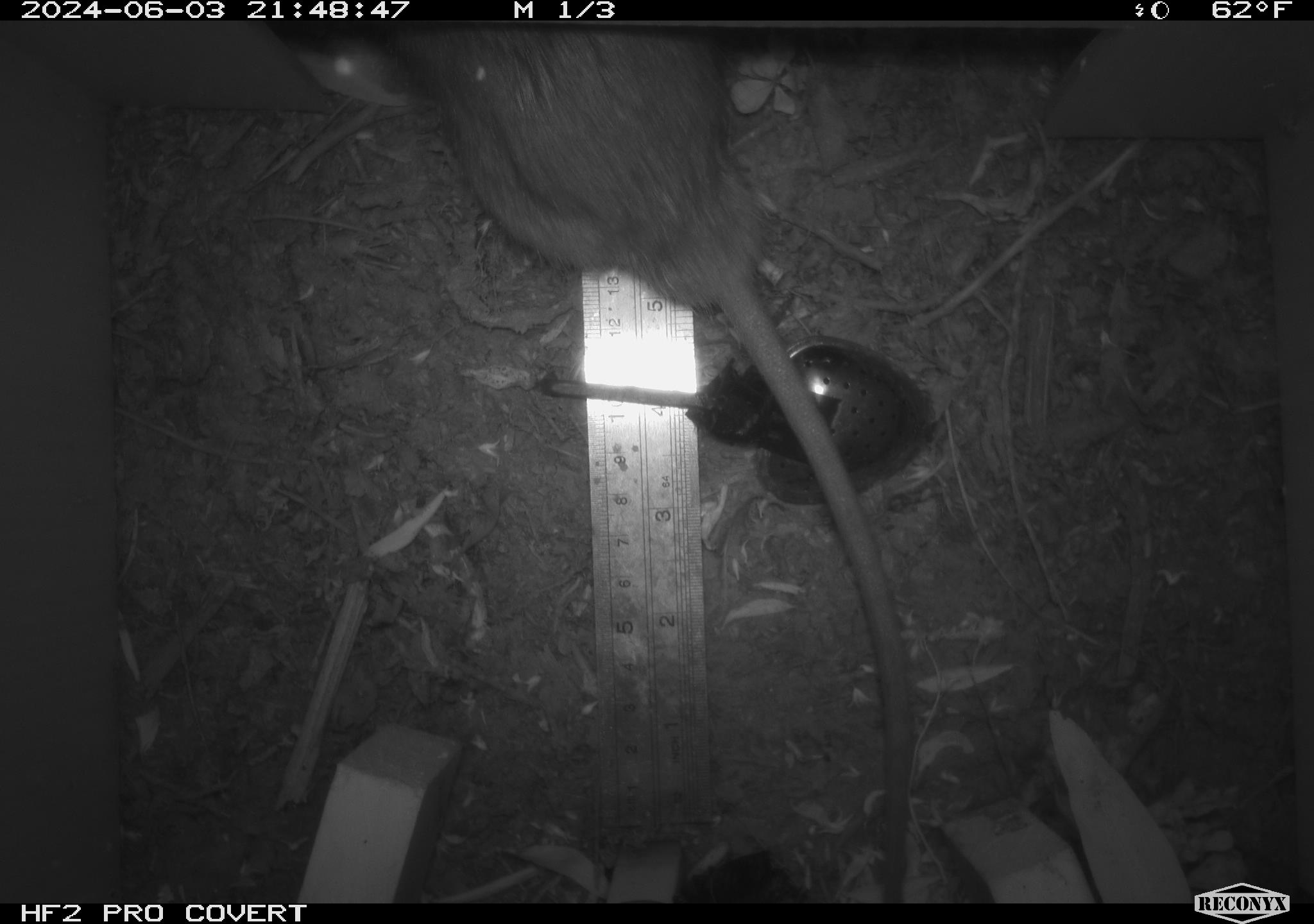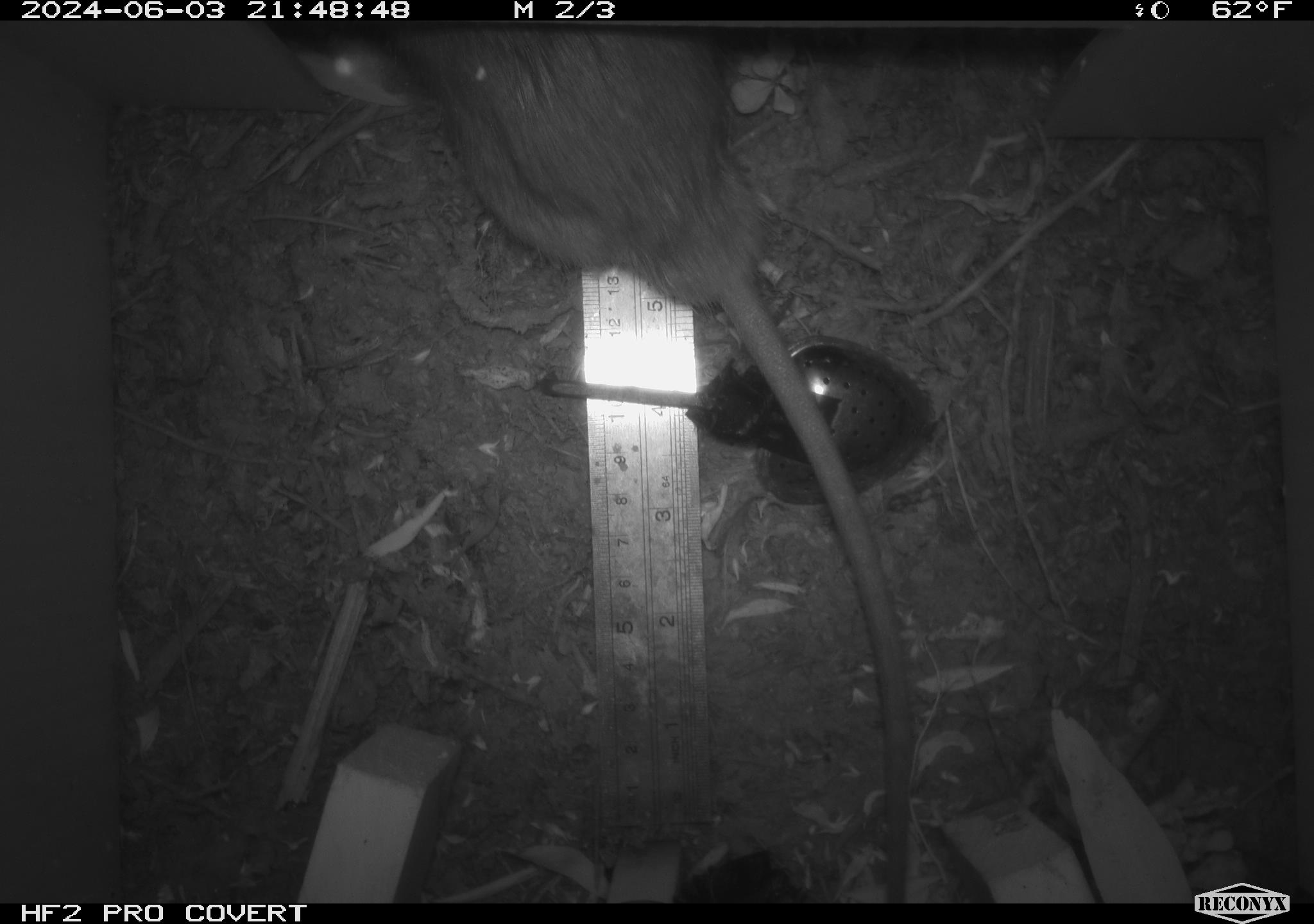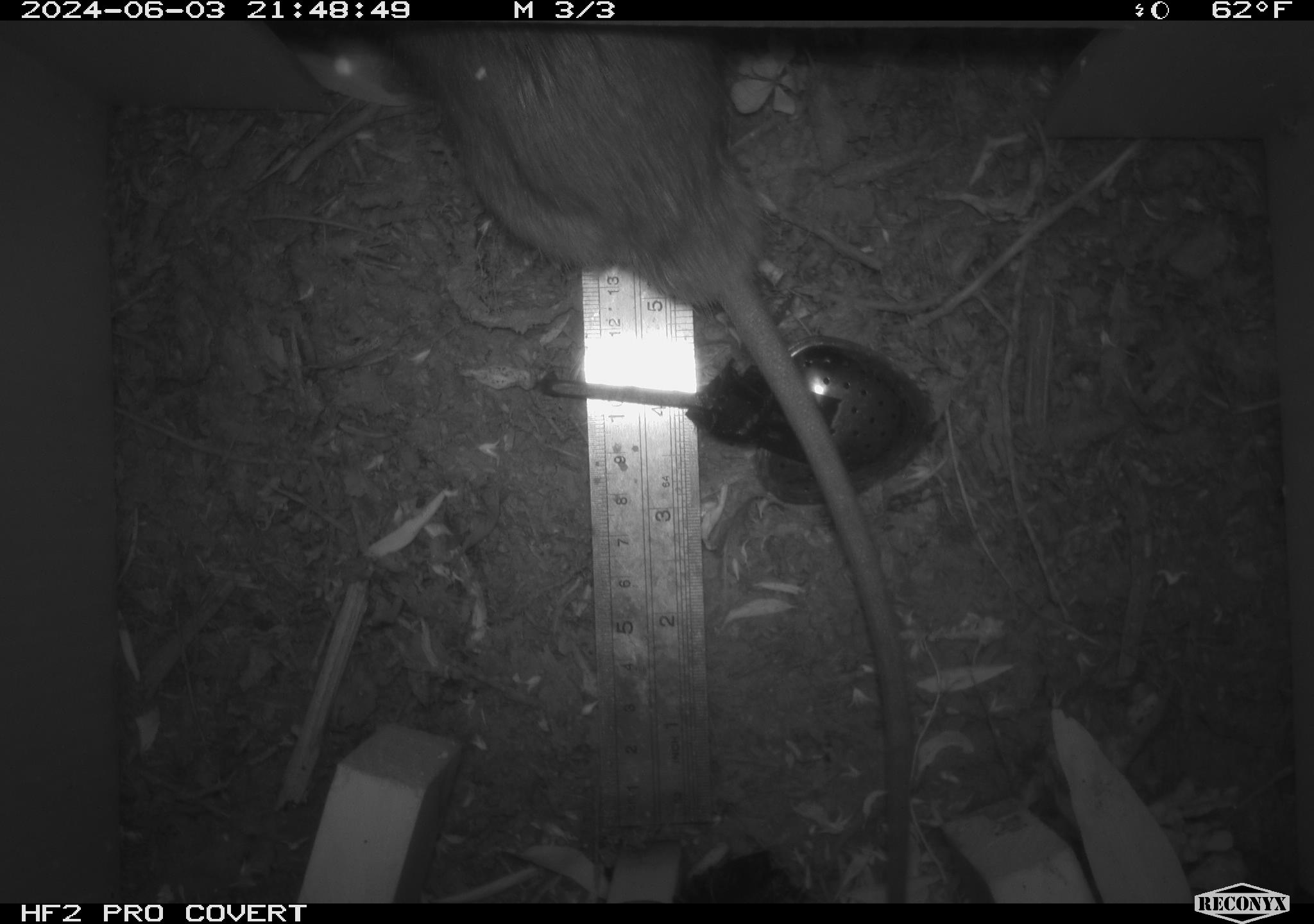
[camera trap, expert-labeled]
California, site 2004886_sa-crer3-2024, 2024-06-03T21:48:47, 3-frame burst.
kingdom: Animalia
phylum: Chordata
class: Mammalia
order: Rodentia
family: Muridae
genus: Rattus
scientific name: Rattus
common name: rat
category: rattus species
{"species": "rattus species (rat) (Rattus)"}